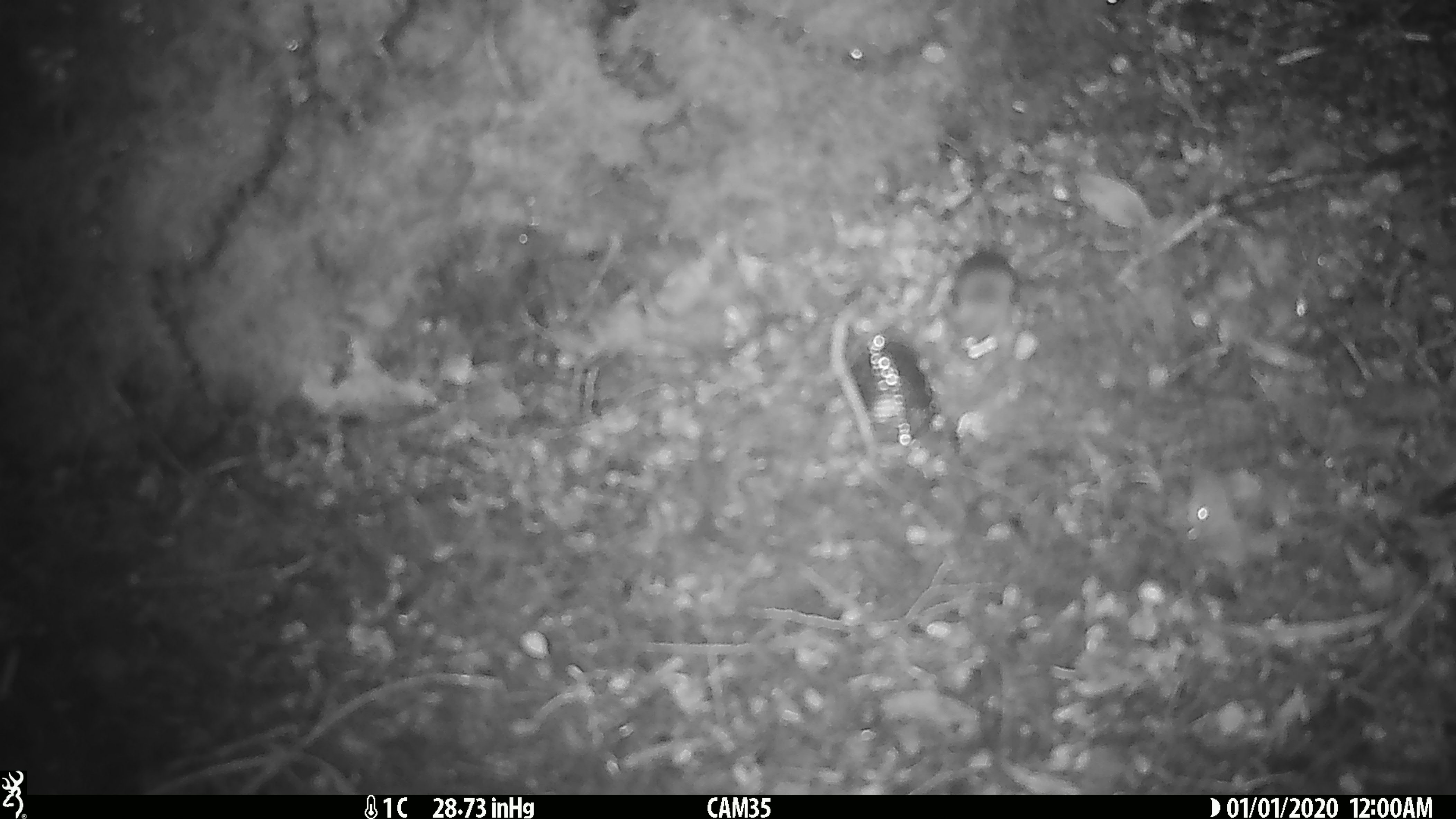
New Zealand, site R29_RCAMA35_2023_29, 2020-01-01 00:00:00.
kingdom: Animalia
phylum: Chordata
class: Mammalia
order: Rodentia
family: Muridae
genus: Mus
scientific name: Mus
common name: mouse